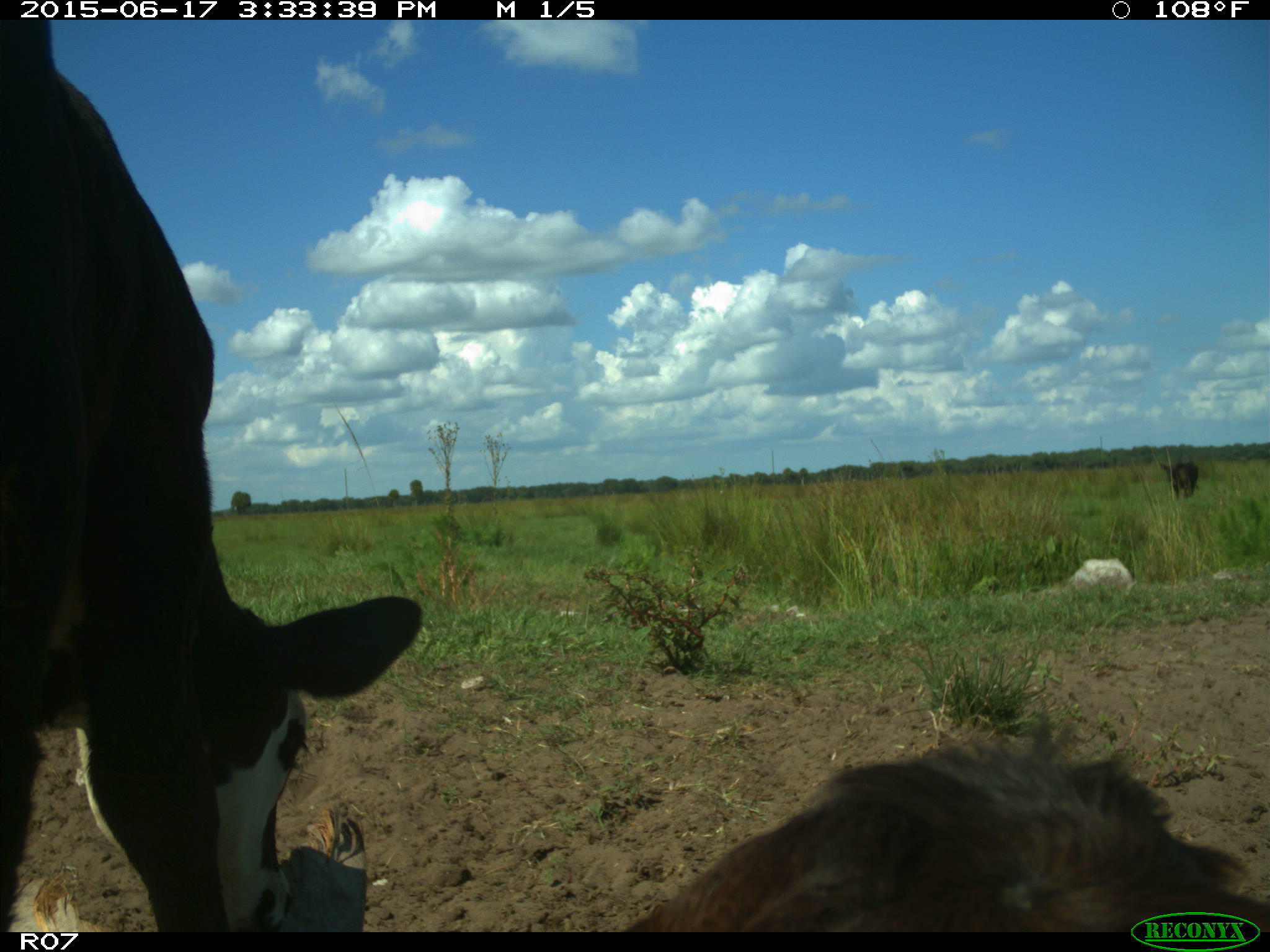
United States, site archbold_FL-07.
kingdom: Animalia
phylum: Chordata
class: Mammalia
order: Artiodactyla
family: Bovidae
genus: Bos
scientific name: Bos taurus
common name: domestic cow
Bos taurus (domestic cow).